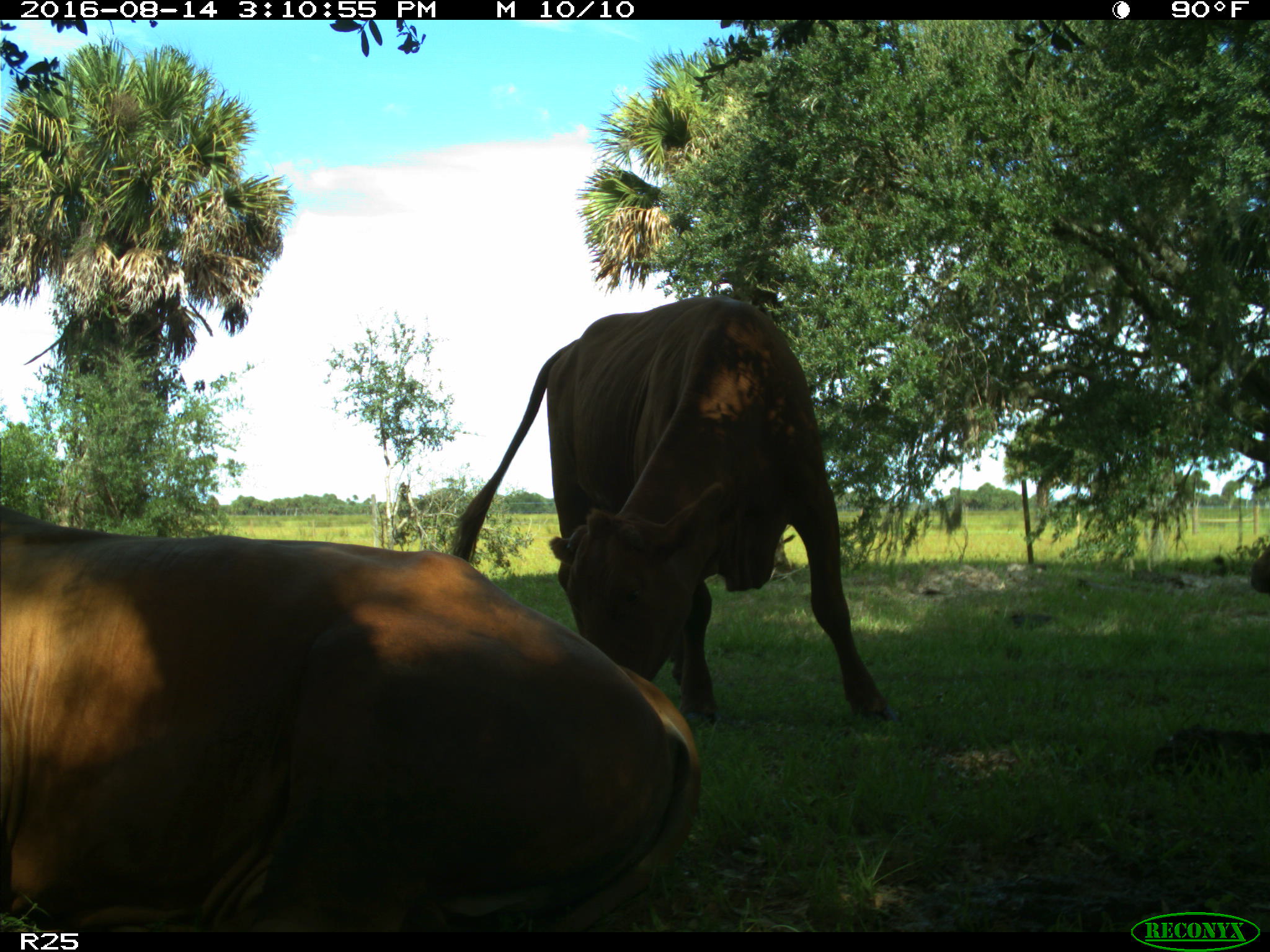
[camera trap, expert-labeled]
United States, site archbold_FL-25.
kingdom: Animalia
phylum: Chordata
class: Mammalia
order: Artiodactyla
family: Bovidae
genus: Bos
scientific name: Bos taurus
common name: domestic cow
Bos taurus (domestic cow).